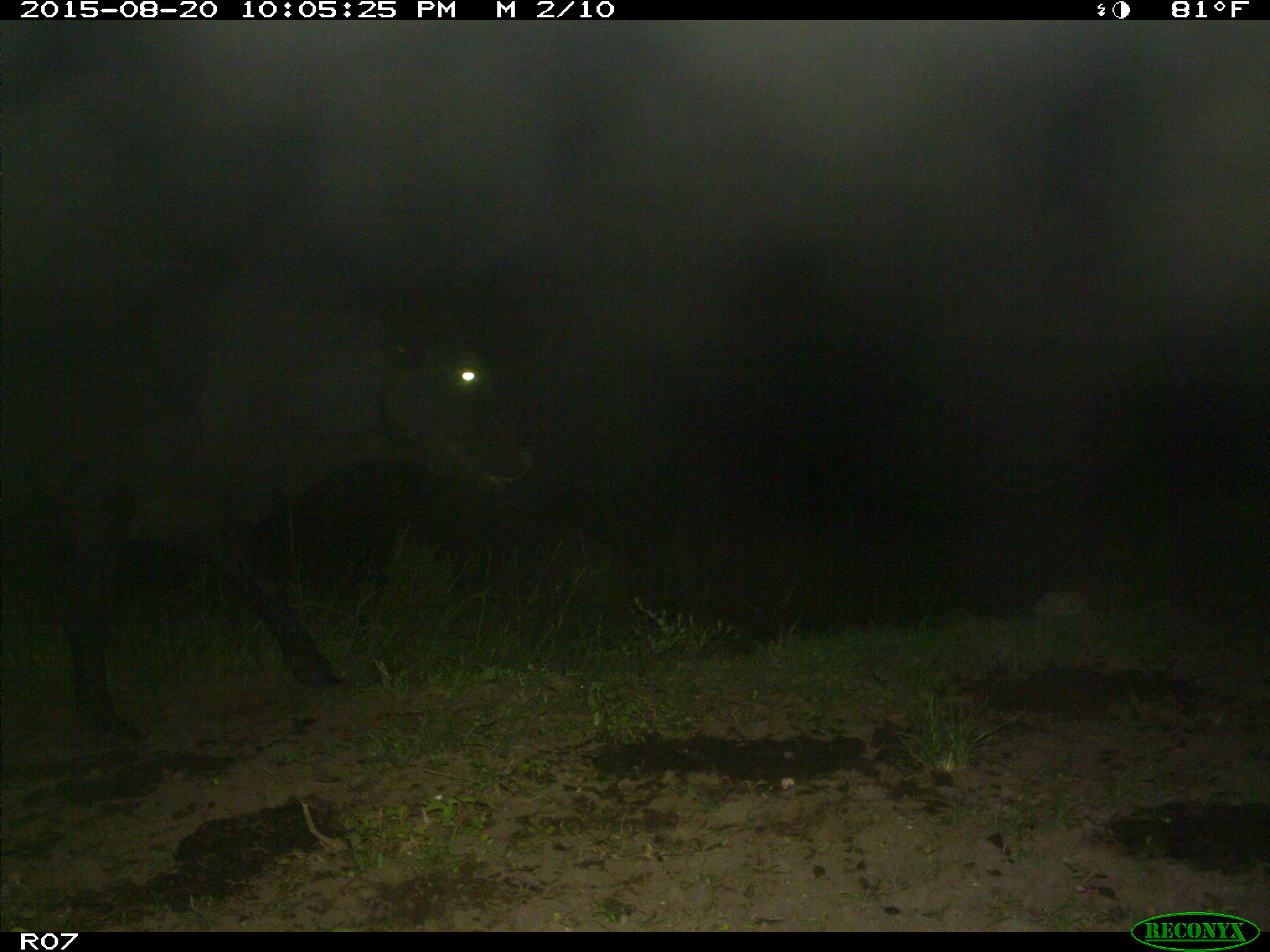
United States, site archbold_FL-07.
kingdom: Animalia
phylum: Chordata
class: Mammalia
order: Artiodactyla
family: Bovidae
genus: Bos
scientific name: Bos taurus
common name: domestic cow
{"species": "Bos taurus (domestic cow)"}